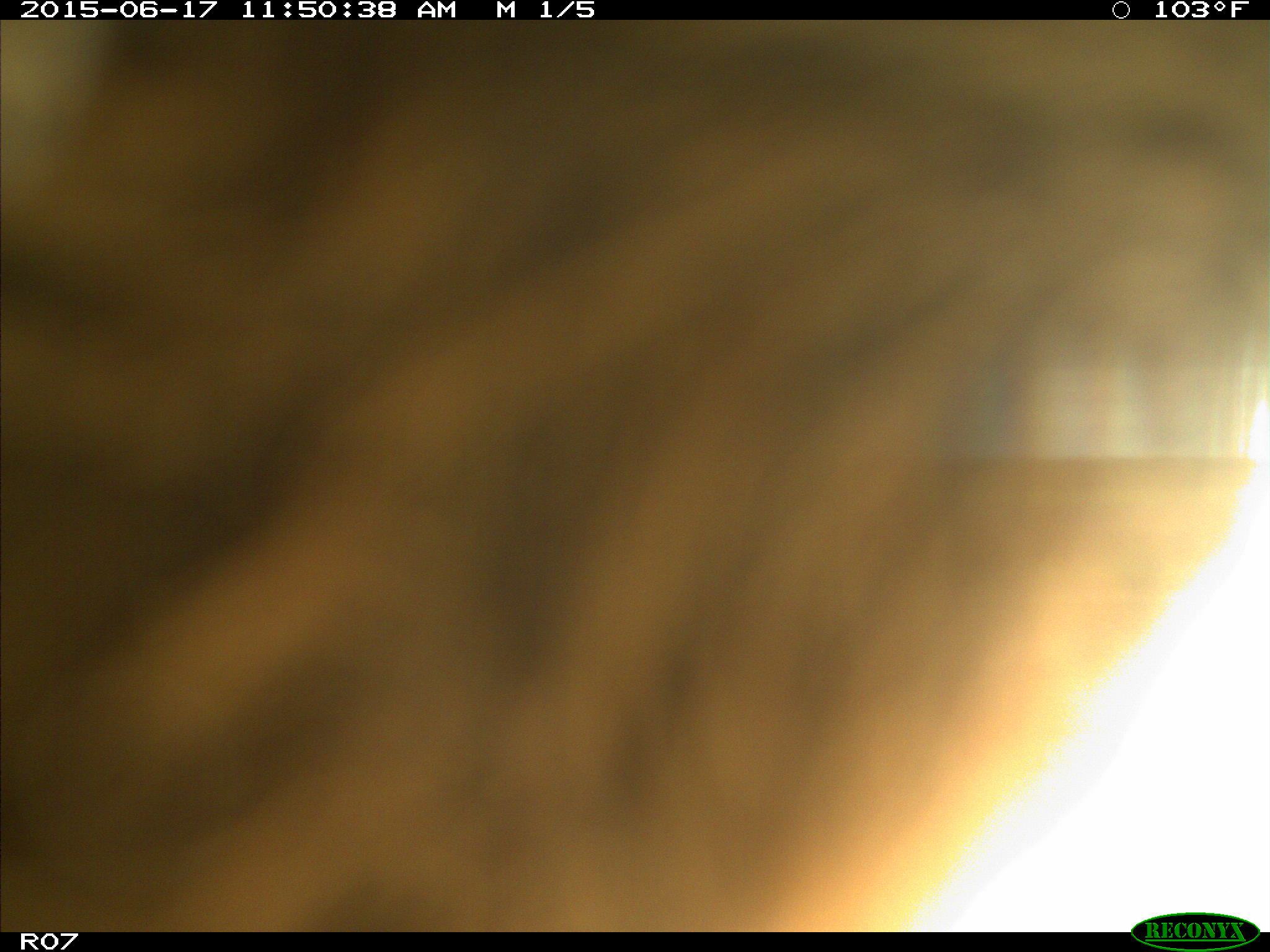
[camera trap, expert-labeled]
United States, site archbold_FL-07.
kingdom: Animalia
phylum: Chordata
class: Mammalia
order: Artiodactyla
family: Bovidae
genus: Bos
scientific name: Bos taurus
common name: domestic cow